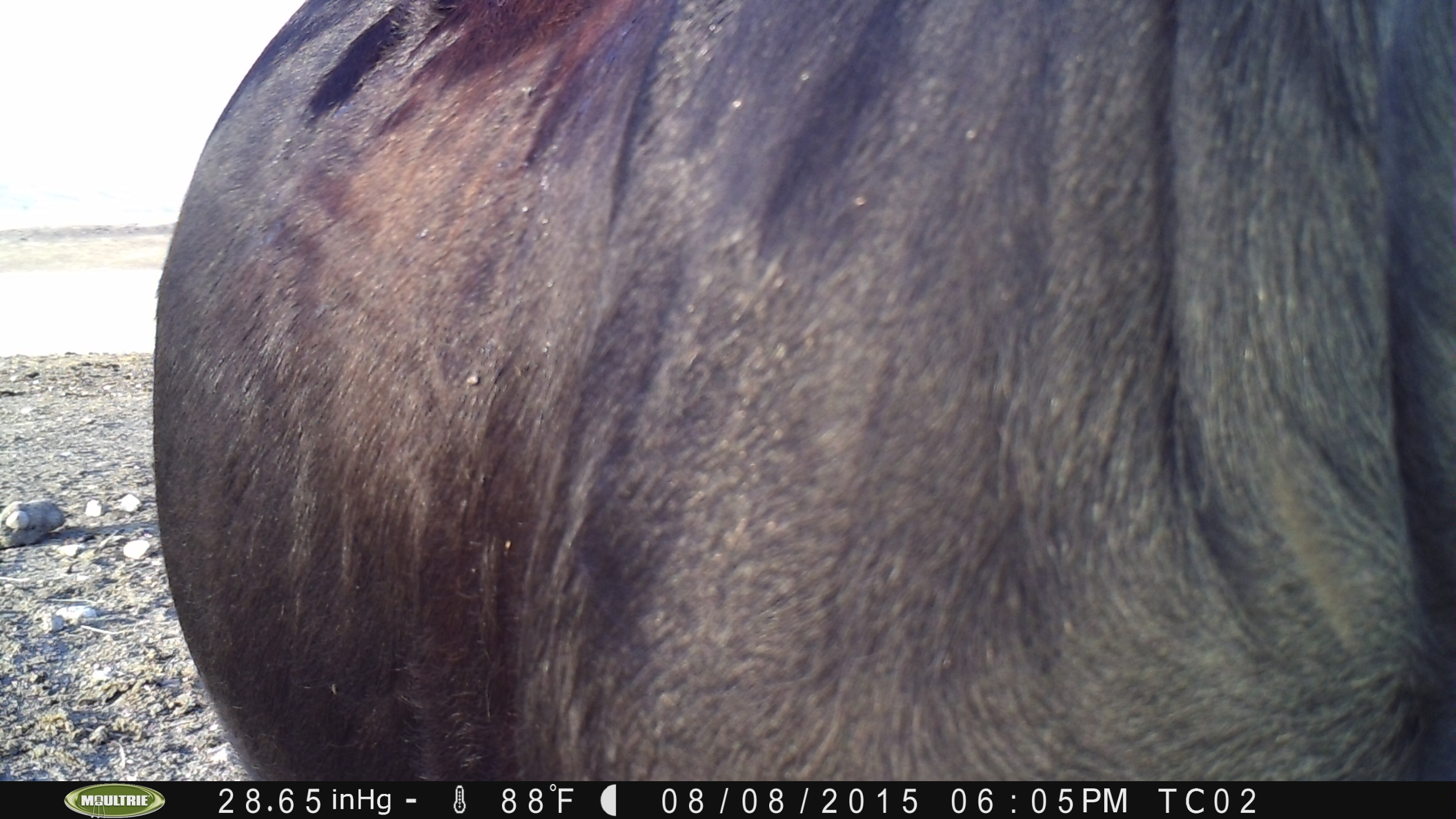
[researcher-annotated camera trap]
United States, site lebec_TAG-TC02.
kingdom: Animalia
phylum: Chordata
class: Mammalia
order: Artiodactyla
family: Bovidae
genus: Bos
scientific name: Bos taurus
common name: domestic cow